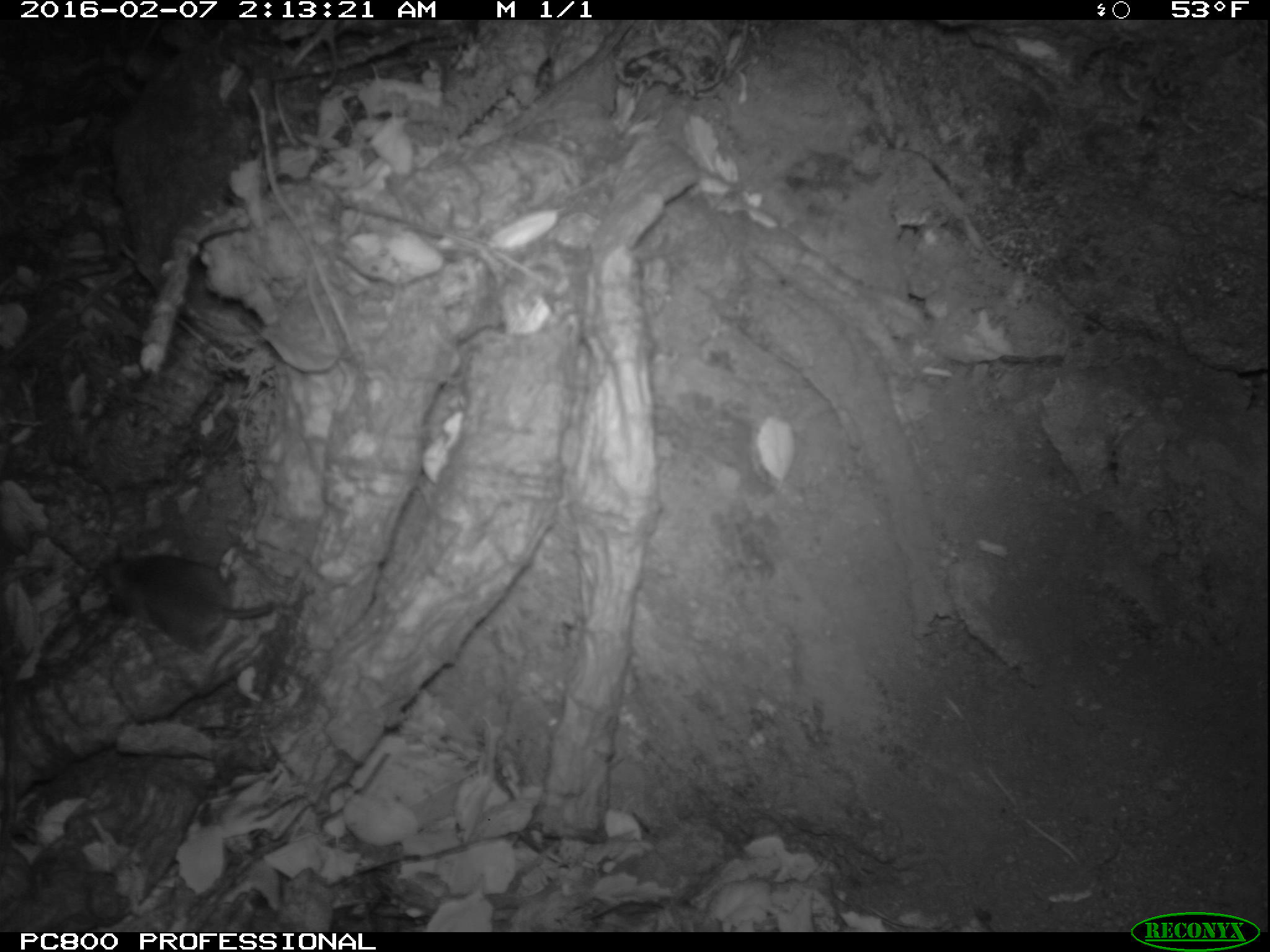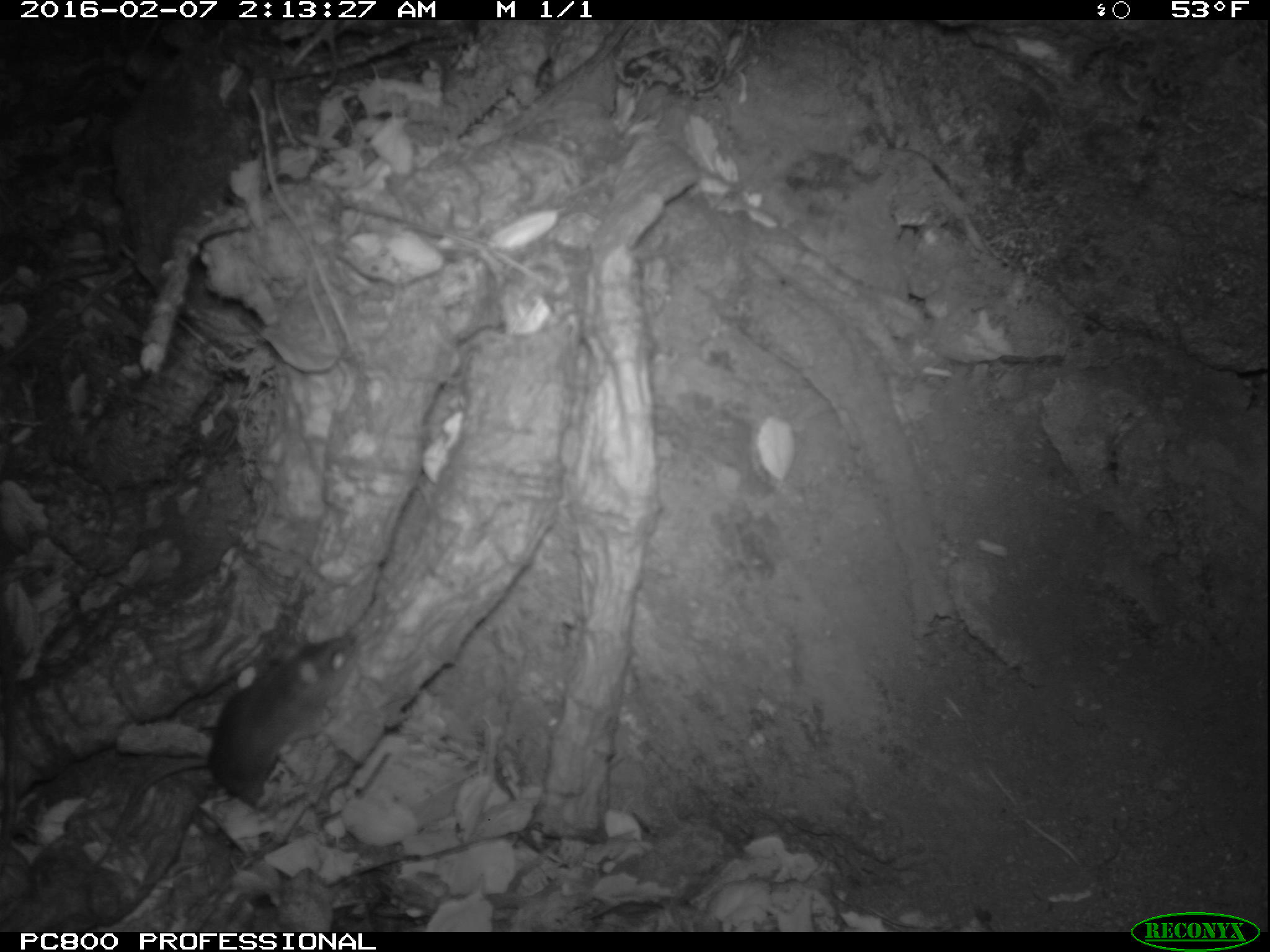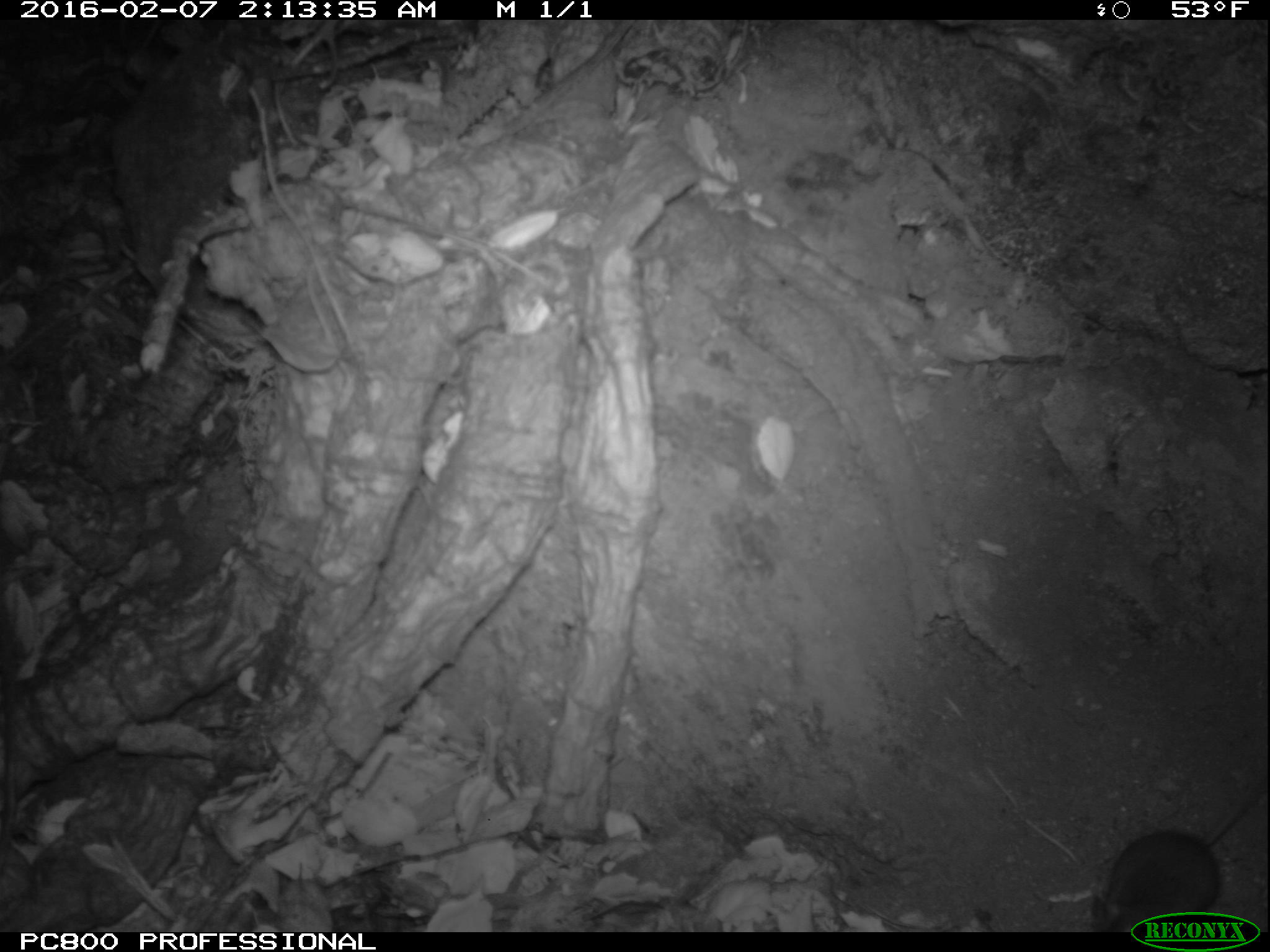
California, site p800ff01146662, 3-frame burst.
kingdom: Animalia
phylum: Chordata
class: Mammalia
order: Rodentia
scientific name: Rodentia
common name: rodent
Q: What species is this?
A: Rodent (Rodentia).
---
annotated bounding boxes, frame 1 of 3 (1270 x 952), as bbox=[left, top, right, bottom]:
rodent: bbox=[99, 541, 273, 652]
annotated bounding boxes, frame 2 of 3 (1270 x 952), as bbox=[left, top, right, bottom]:
rodent: bbox=[87, 629, 363, 870]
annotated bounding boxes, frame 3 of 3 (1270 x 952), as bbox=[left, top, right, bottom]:
rodent: bbox=[1091, 778, 1269, 931]